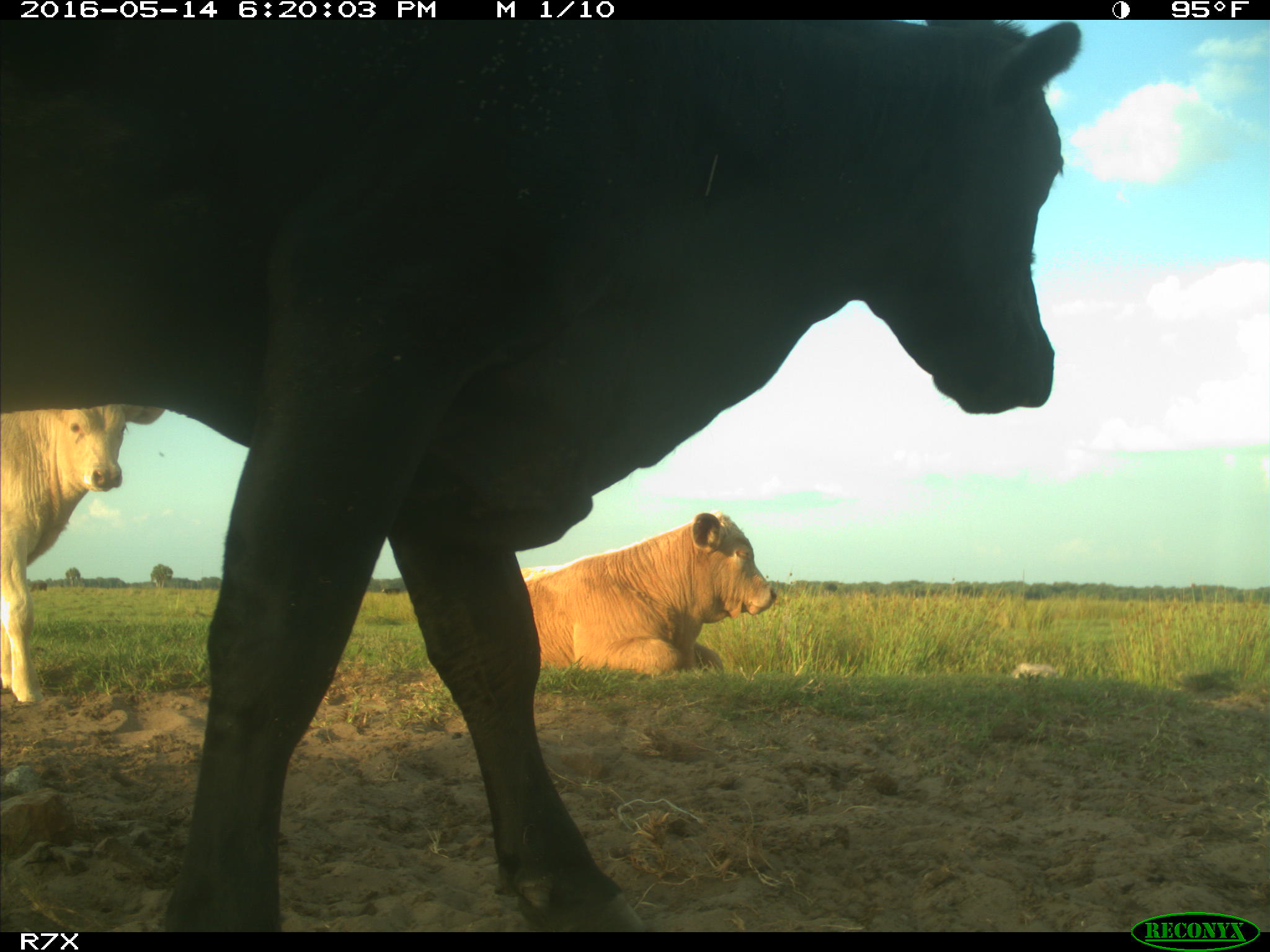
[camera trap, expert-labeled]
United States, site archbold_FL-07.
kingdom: Animalia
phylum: Chordata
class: Mammalia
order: Artiodactyla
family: Bovidae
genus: Bos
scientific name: Bos taurus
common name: domestic cow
Bos taurus (domestic cow).